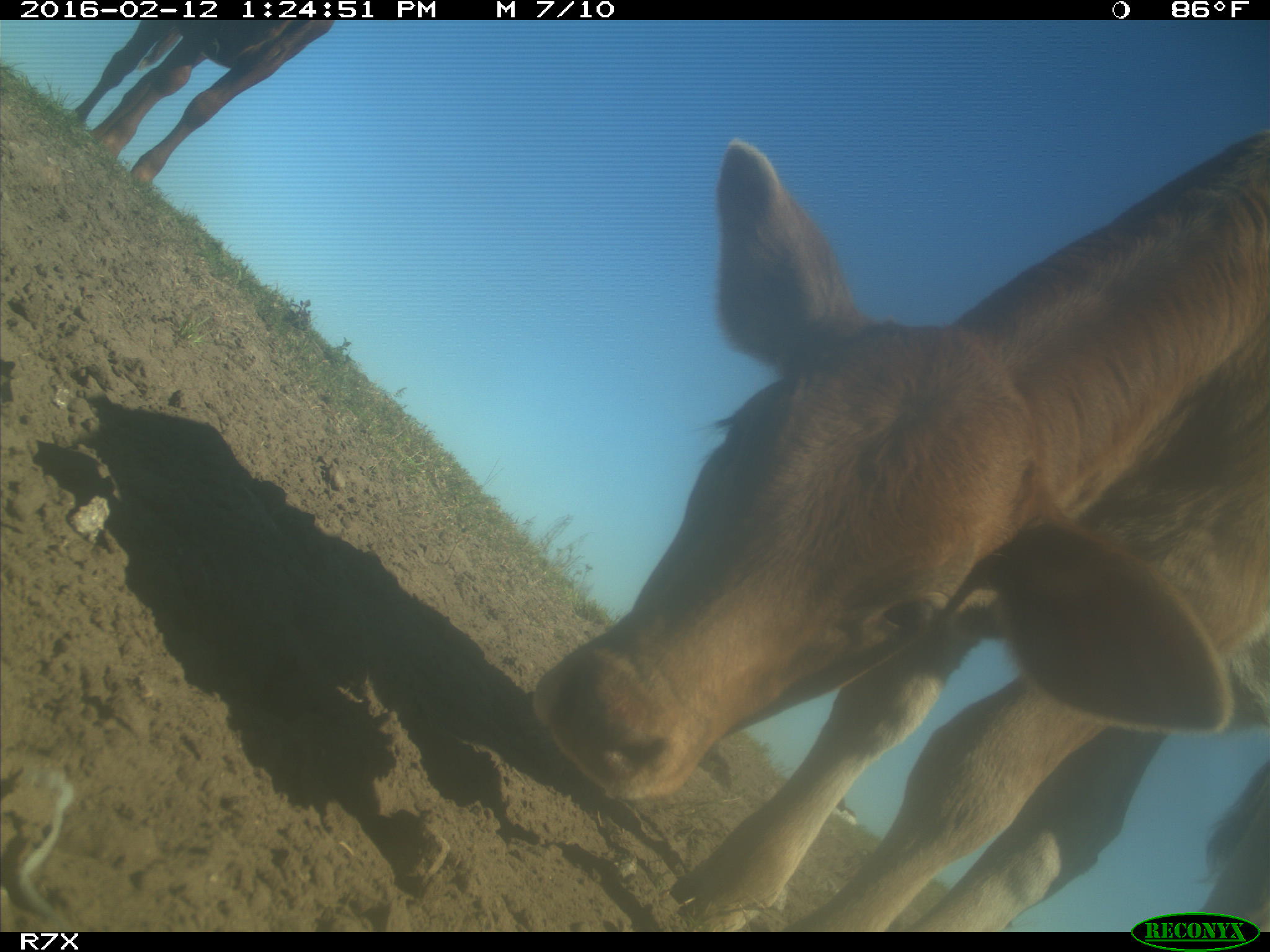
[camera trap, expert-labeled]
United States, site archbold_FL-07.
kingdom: Animalia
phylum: Chordata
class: Mammalia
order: Artiodactyla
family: Bovidae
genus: Bos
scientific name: Bos taurus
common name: domestic cow